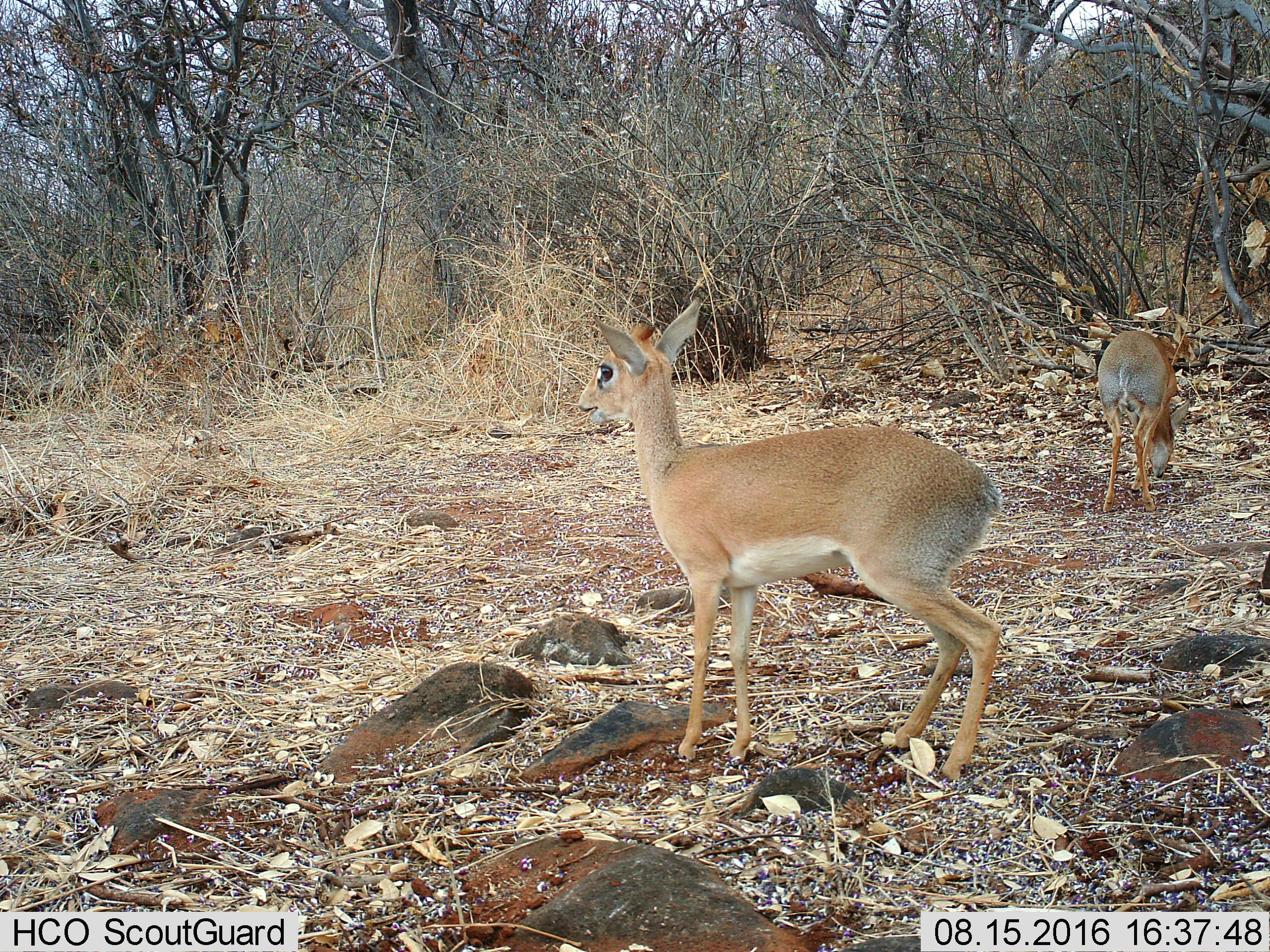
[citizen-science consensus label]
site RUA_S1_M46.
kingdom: Animalia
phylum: Chordata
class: Mammalia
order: Artiodactyla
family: Bovidae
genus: Madoqua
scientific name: Madoqua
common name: dik-dik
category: dikdik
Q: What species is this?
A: Dikdik (dik-dik) (Madoqua).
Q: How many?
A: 2.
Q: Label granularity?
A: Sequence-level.